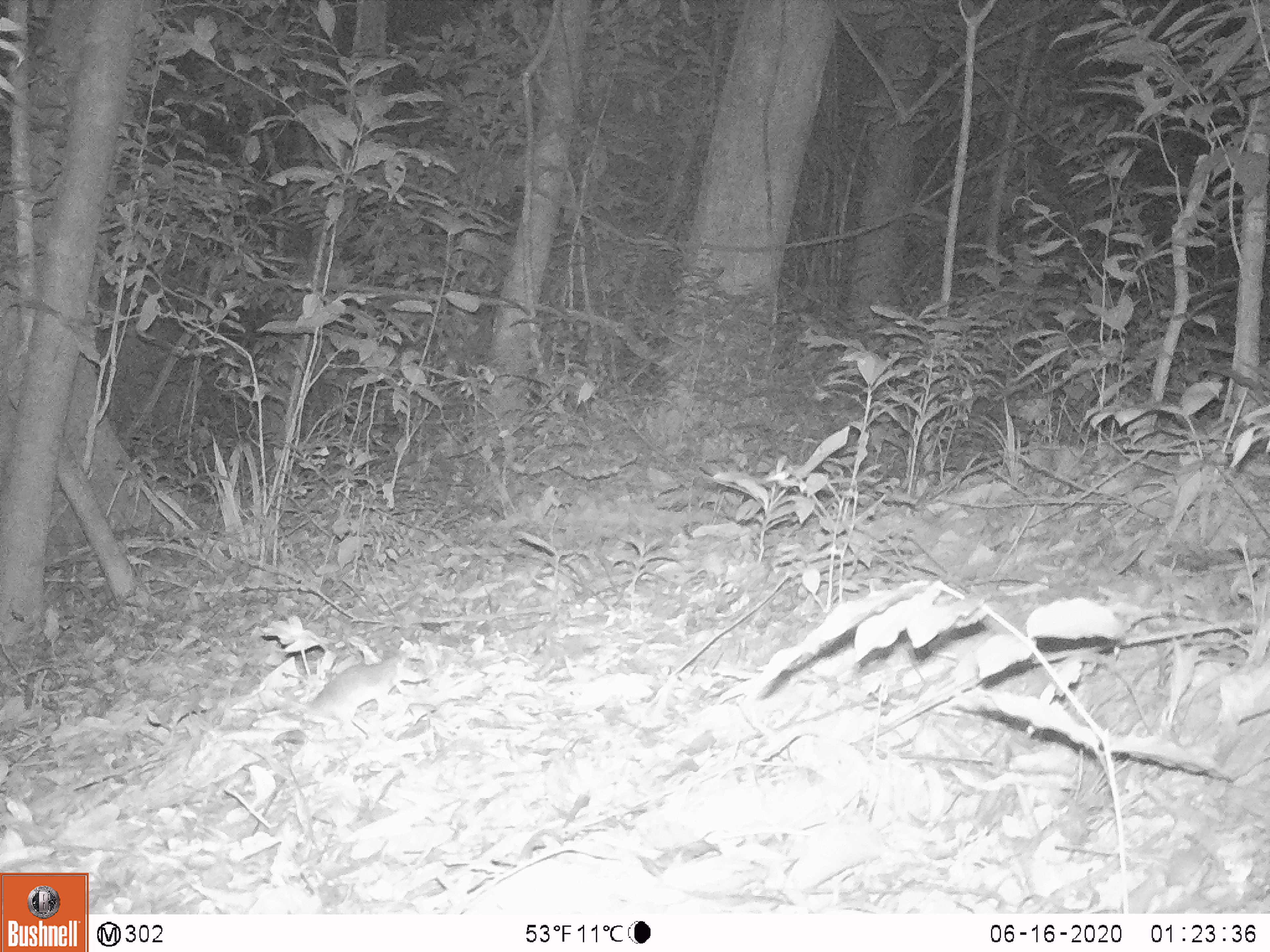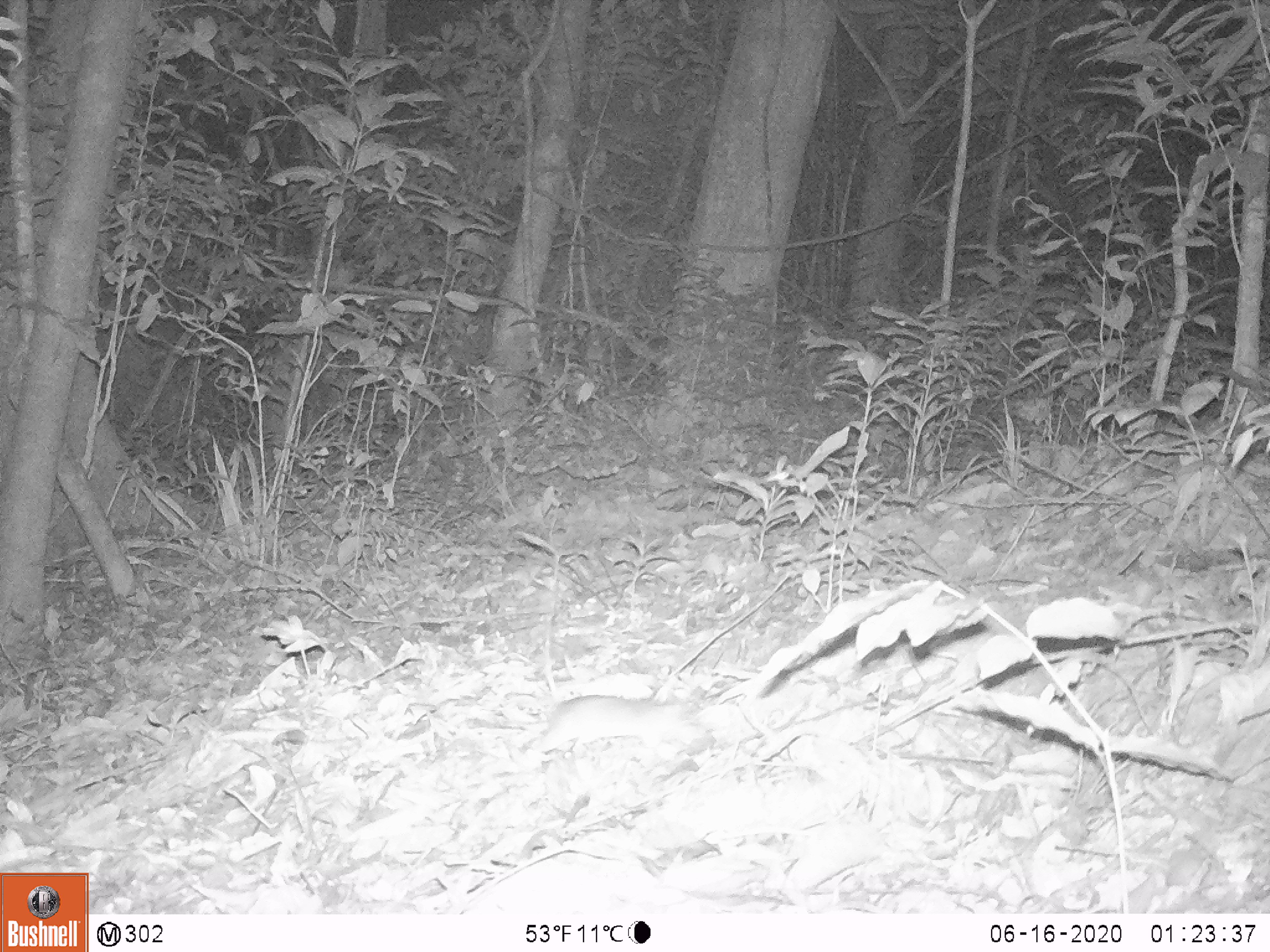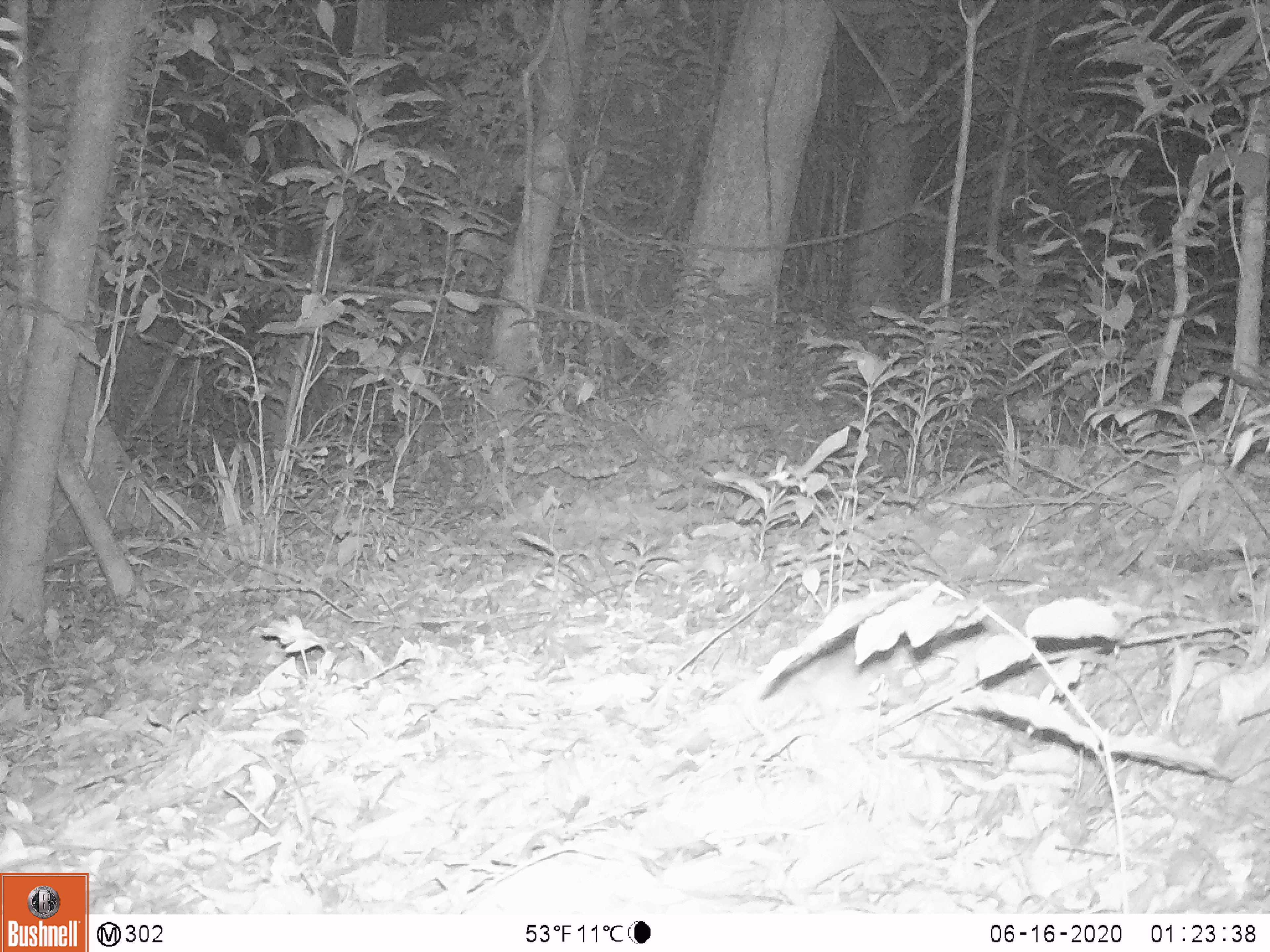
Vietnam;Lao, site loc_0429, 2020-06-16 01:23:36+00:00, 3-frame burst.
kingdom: Animalia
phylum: Chordata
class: Mammalia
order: Rodentia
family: Muridae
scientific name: Muridae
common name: old-world mice and rats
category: unidentified murid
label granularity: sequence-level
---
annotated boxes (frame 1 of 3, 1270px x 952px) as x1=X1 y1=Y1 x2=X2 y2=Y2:
unidentified murid: x1=282 y1=651 x2=429 y2=736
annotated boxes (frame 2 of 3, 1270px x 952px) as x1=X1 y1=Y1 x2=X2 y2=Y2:
unidentified murid: x1=536 y1=621 x2=679 y2=751